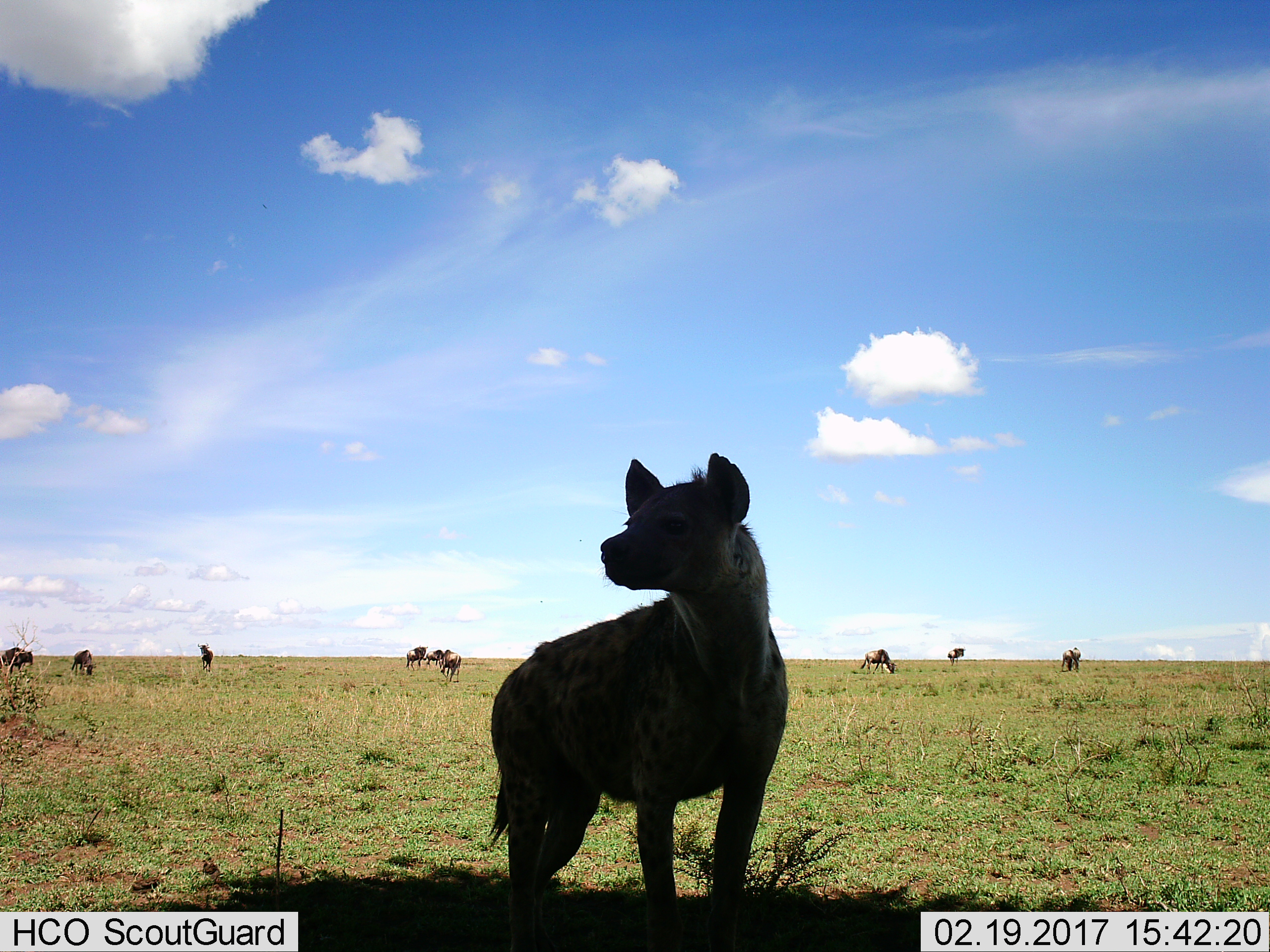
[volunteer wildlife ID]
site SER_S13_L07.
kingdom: Animalia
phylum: Chordata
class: Mammalia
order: Carnivora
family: Hyaenidae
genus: Crocuta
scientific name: Crocuta crocuta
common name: spotted hyena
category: hyenaspotted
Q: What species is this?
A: Hyenaspotted (spotted hyena) (Crocuta crocuta).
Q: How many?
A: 1.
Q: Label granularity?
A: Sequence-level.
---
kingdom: Animalia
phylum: Chordata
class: Mammalia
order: Artiodactyla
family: Bovidae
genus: Connochaetes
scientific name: Connochaetes taurinus taurinus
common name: blue wildebeest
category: wildebeestblue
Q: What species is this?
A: Wildebeestblue (blue wildebeest) (Connochaetes taurinus taurinus).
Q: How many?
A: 10.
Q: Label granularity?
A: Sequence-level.